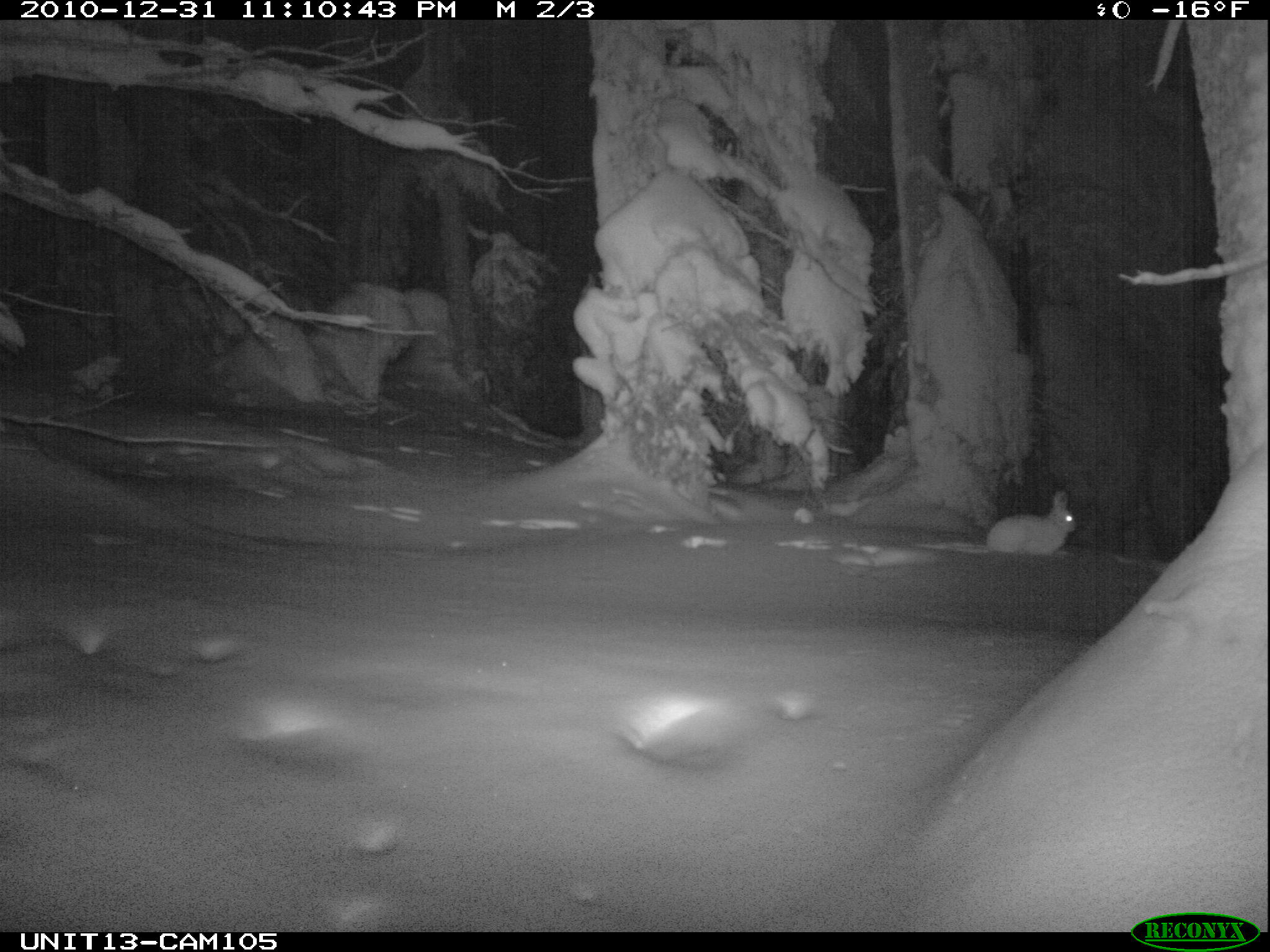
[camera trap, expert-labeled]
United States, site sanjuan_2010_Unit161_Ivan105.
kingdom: Animalia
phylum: Chordata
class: Mammalia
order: Lagomorpha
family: Leporidae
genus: Lepus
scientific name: Lepus americanus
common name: snowshoe hare